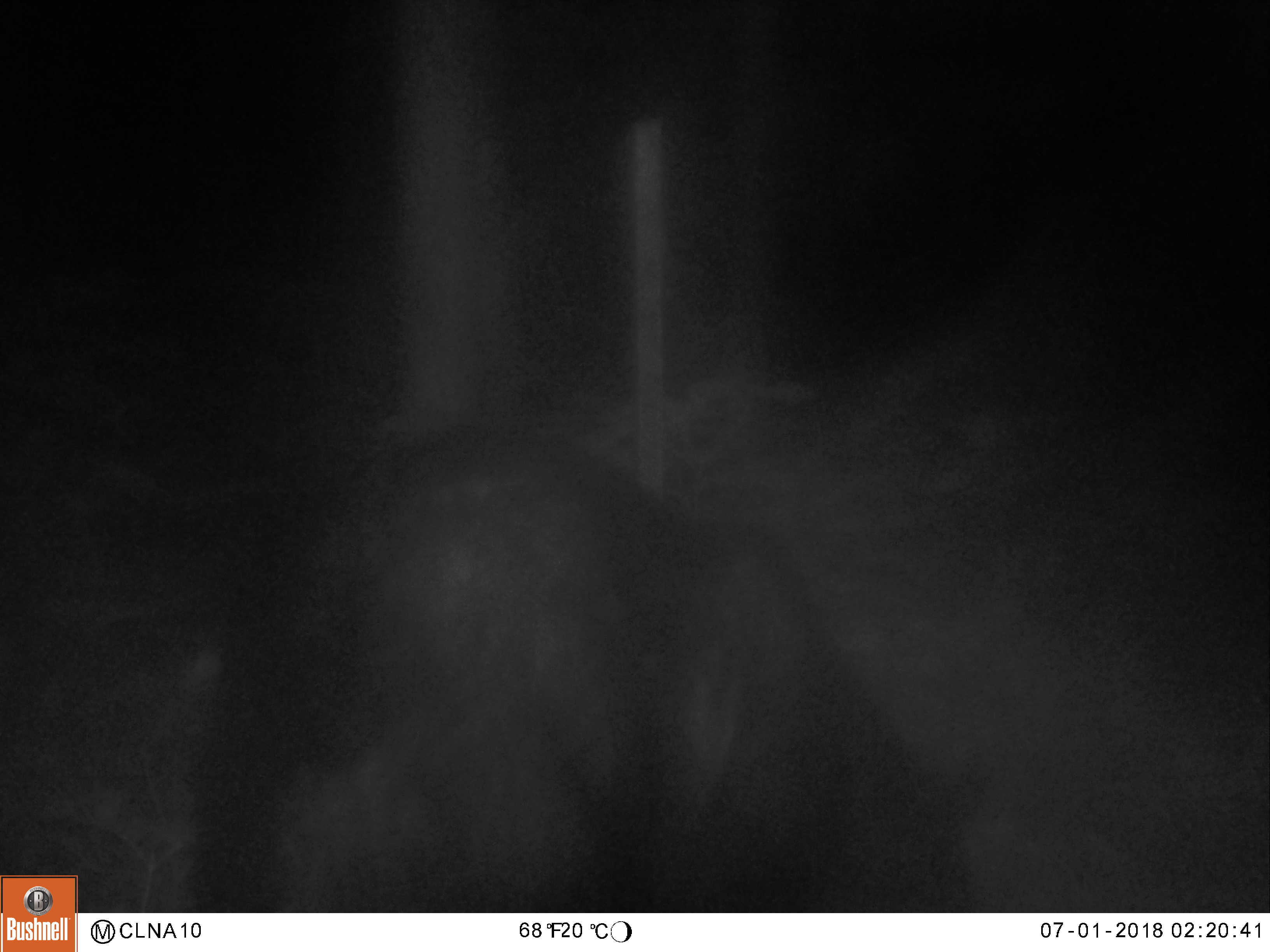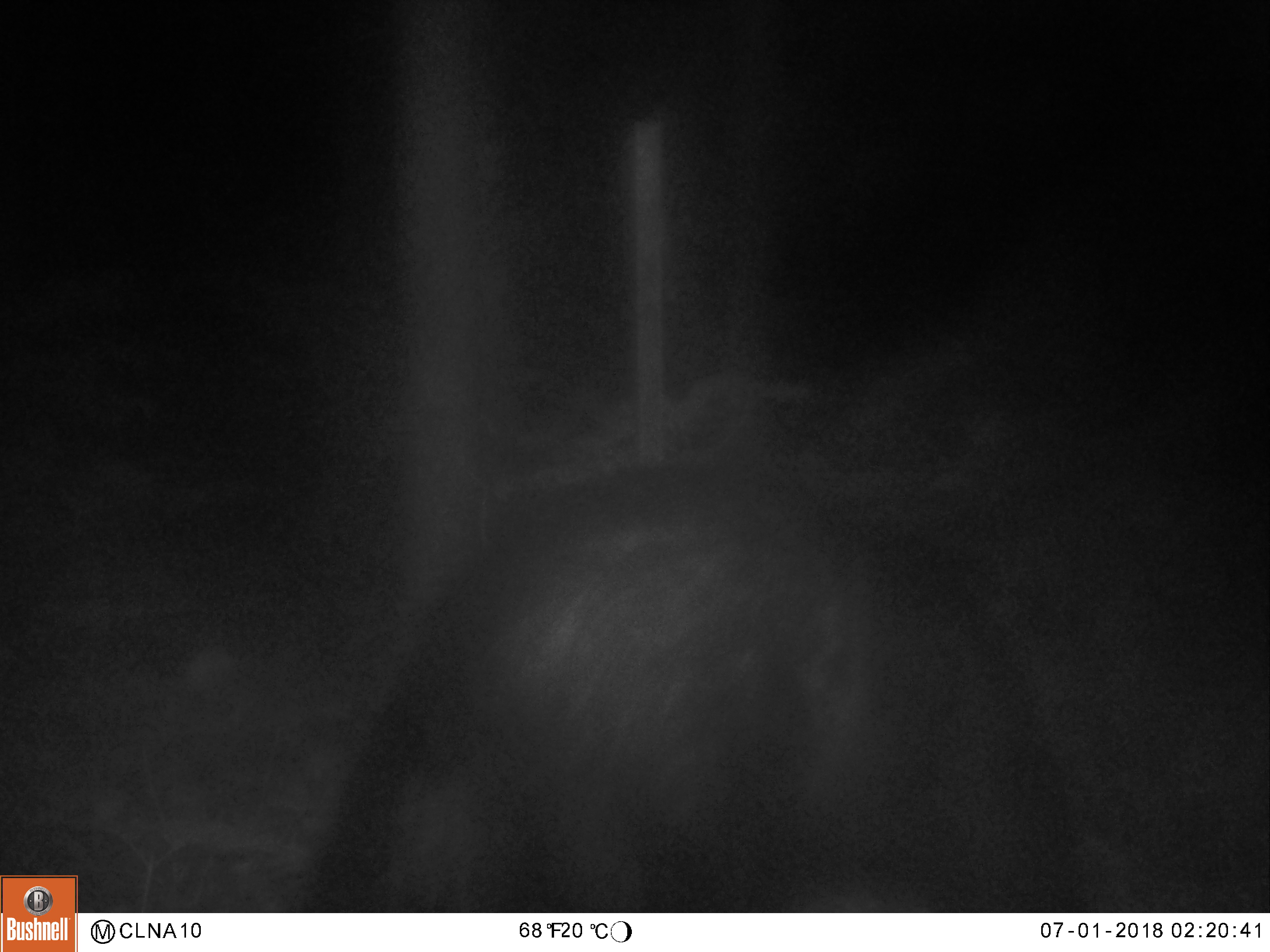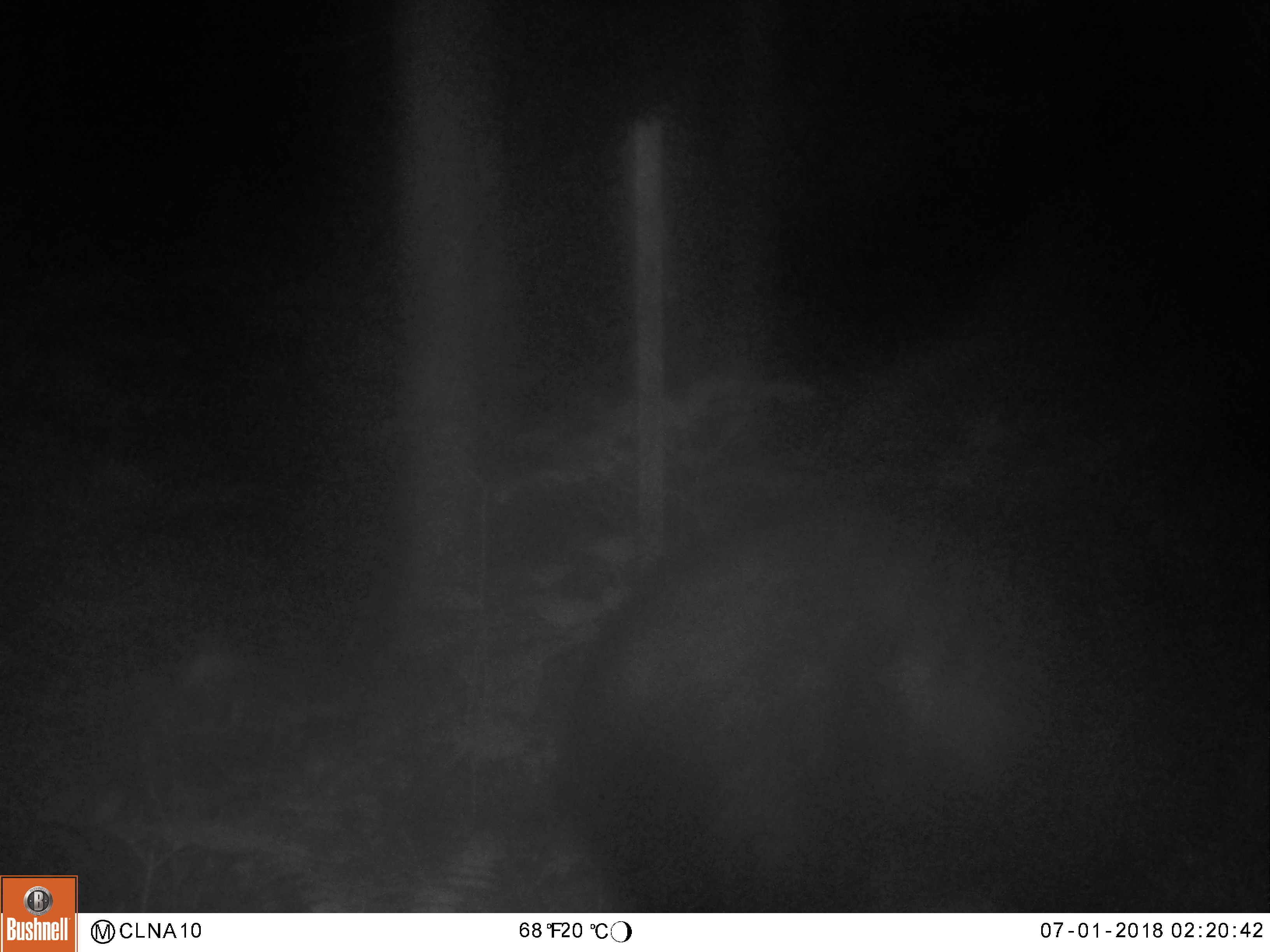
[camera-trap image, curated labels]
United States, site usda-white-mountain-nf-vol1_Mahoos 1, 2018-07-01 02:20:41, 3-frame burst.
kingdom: Animalia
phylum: Chordata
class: Mammalia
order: Carnivora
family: Ursidae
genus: Ursus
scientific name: Ursus americanus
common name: black bear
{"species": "black bear (Ursus americanus)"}